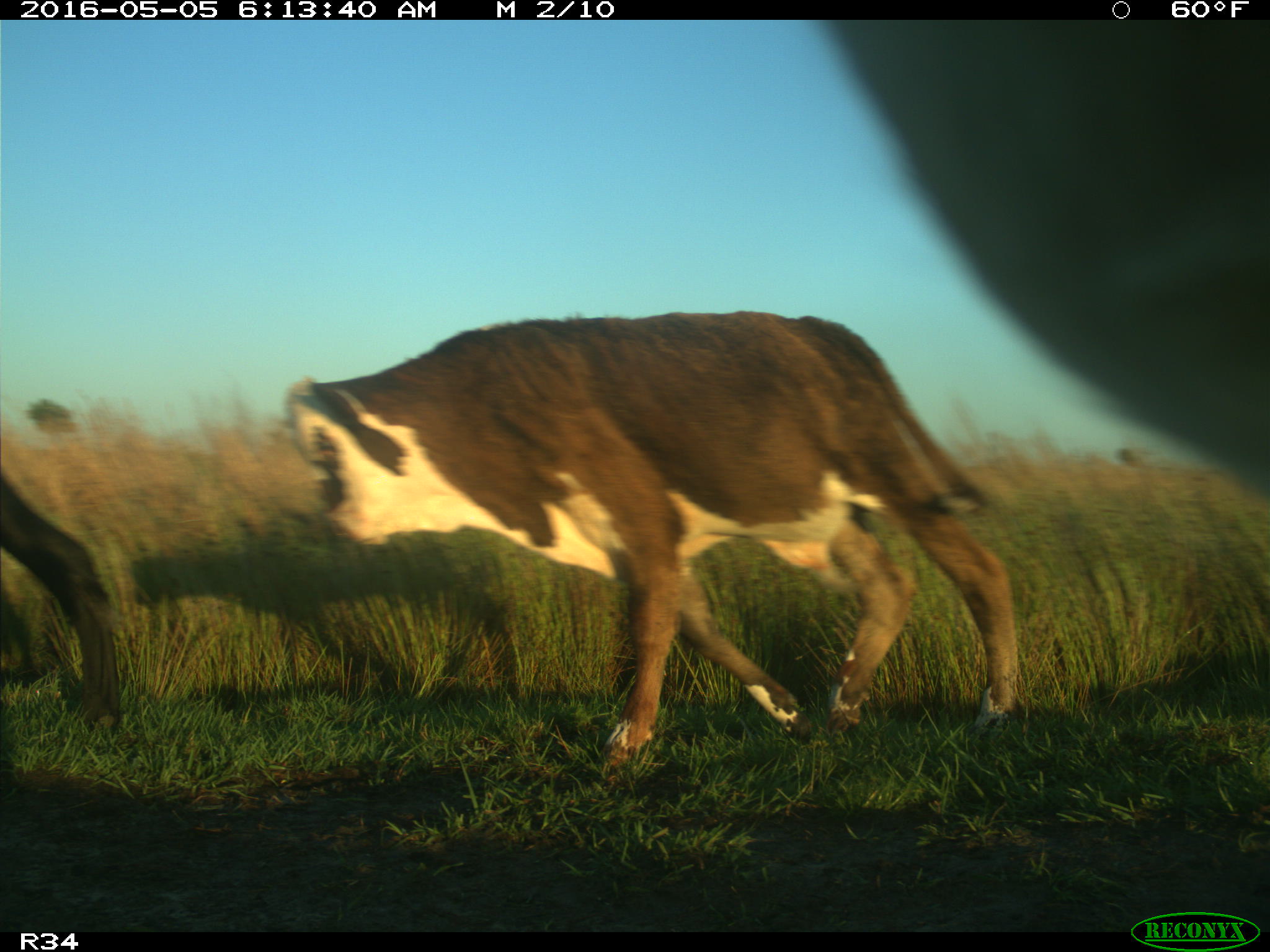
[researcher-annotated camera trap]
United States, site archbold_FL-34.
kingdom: Animalia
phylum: Chordata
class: Mammalia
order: Artiodactyla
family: Bovidae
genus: Bos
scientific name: Bos taurus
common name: domestic cow